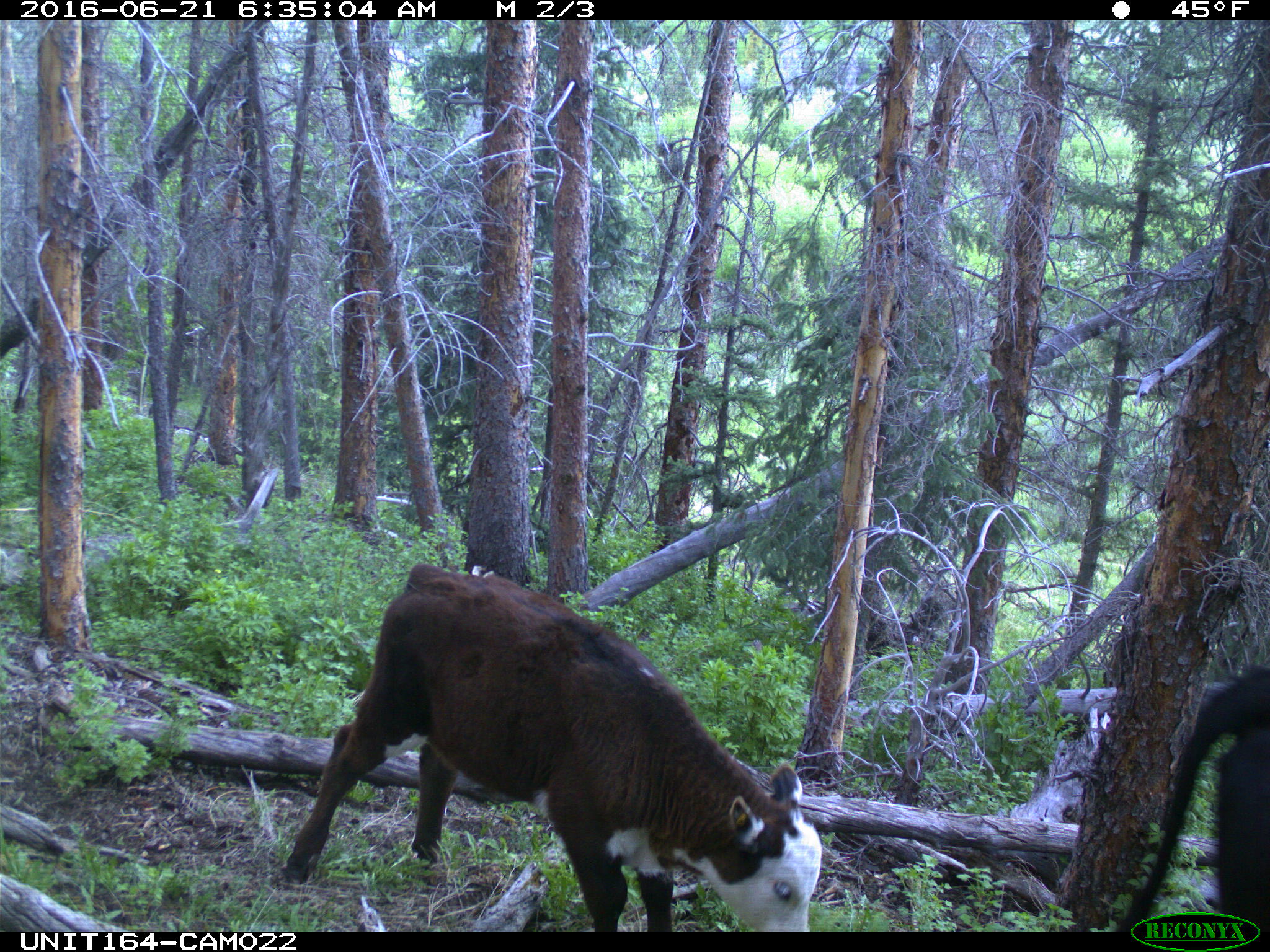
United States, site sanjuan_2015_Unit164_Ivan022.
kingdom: Animalia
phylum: Chordata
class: Mammalia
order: Artiodactyla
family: Bovidae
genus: Bos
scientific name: Bos taurus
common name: domestic cow